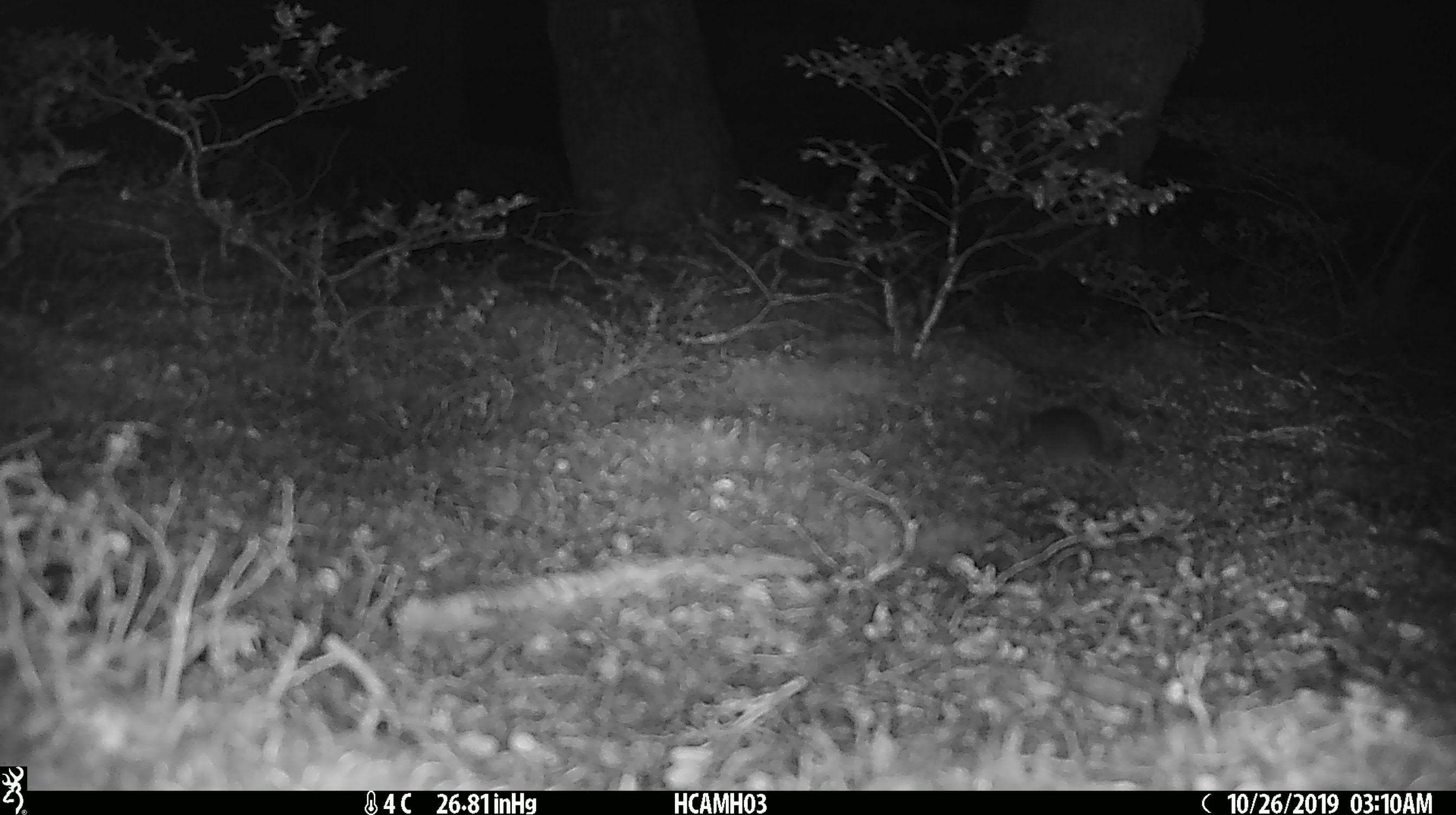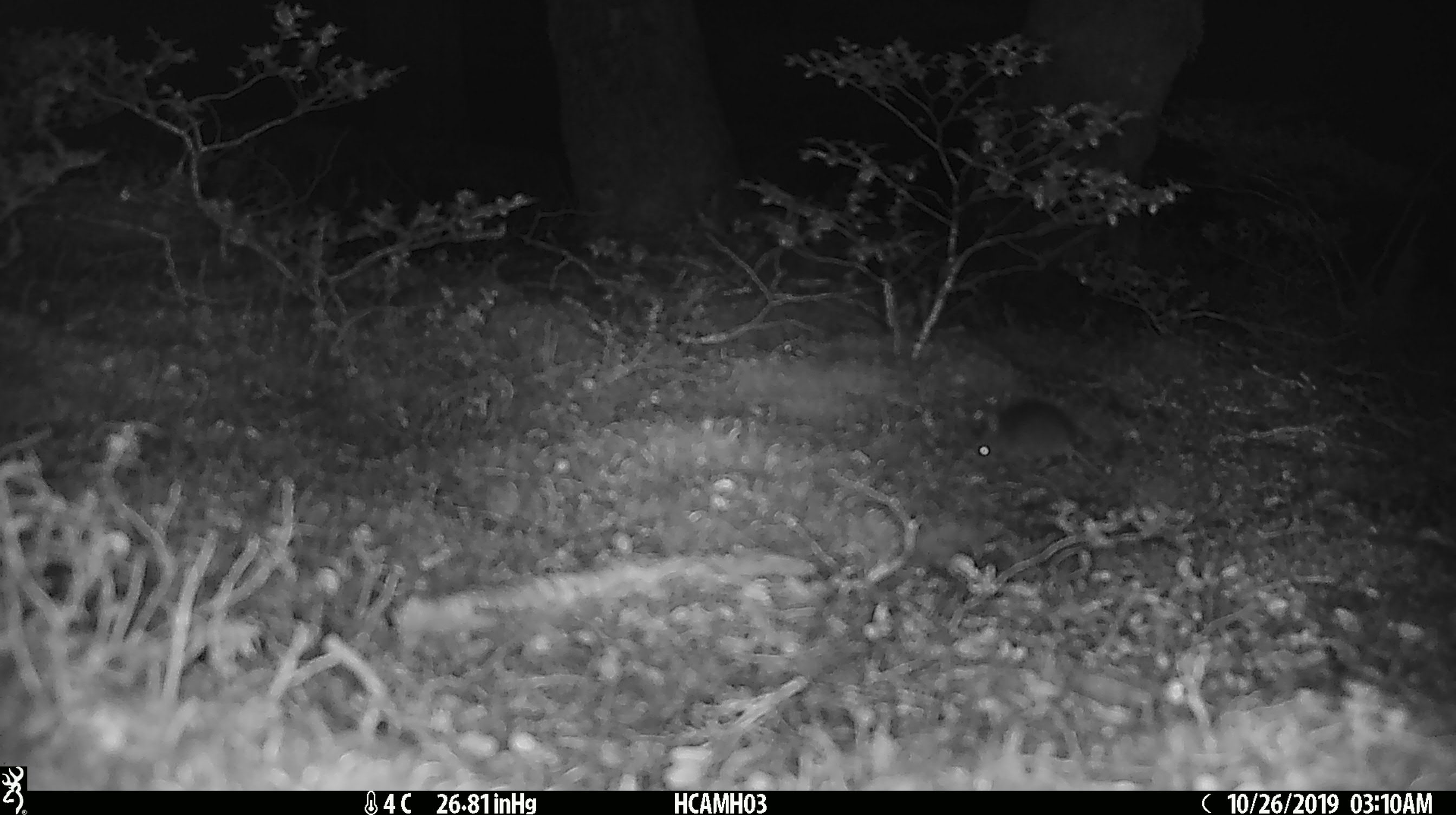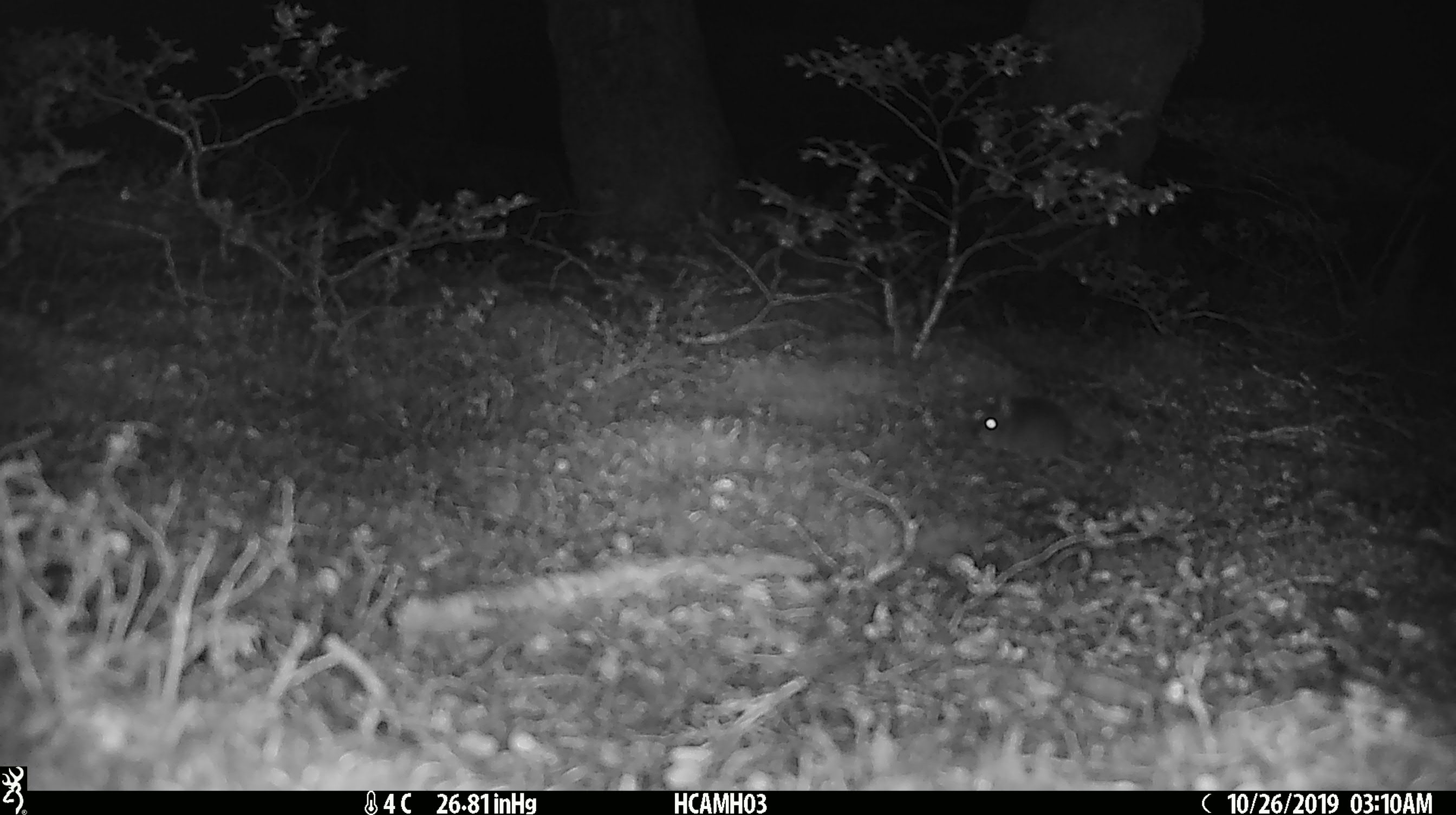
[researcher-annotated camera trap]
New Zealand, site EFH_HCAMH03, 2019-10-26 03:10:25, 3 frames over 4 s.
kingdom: Animalia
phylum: Chordata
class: Mammalia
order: Rodentia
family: Muridae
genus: Mus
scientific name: Mus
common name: mouse